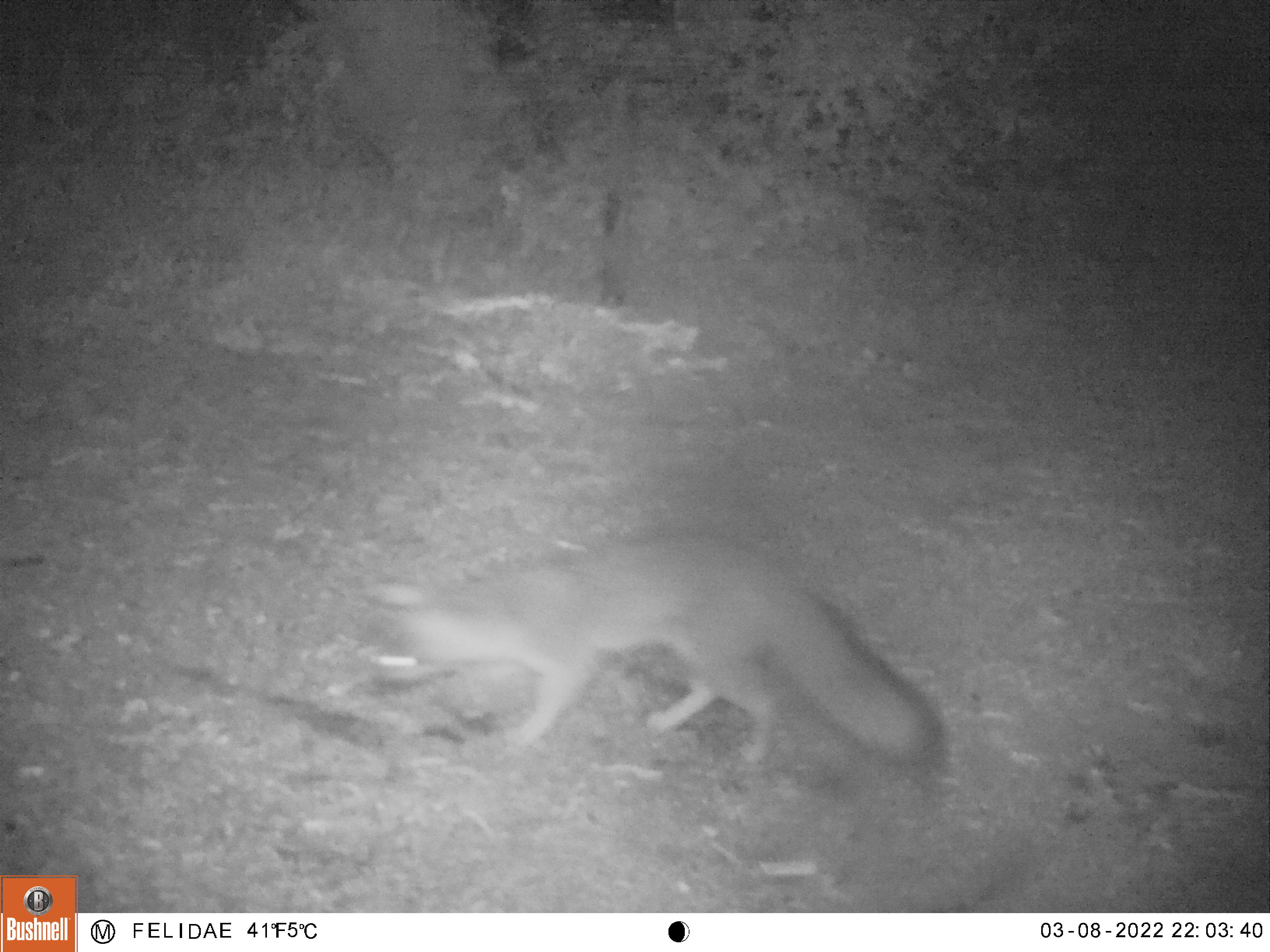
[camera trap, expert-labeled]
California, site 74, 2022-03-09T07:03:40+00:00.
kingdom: Animalia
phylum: Chordata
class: Mammalia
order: Carnivora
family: Canidae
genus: Urocyon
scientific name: Urocyon cinereoargenteus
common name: gray fox